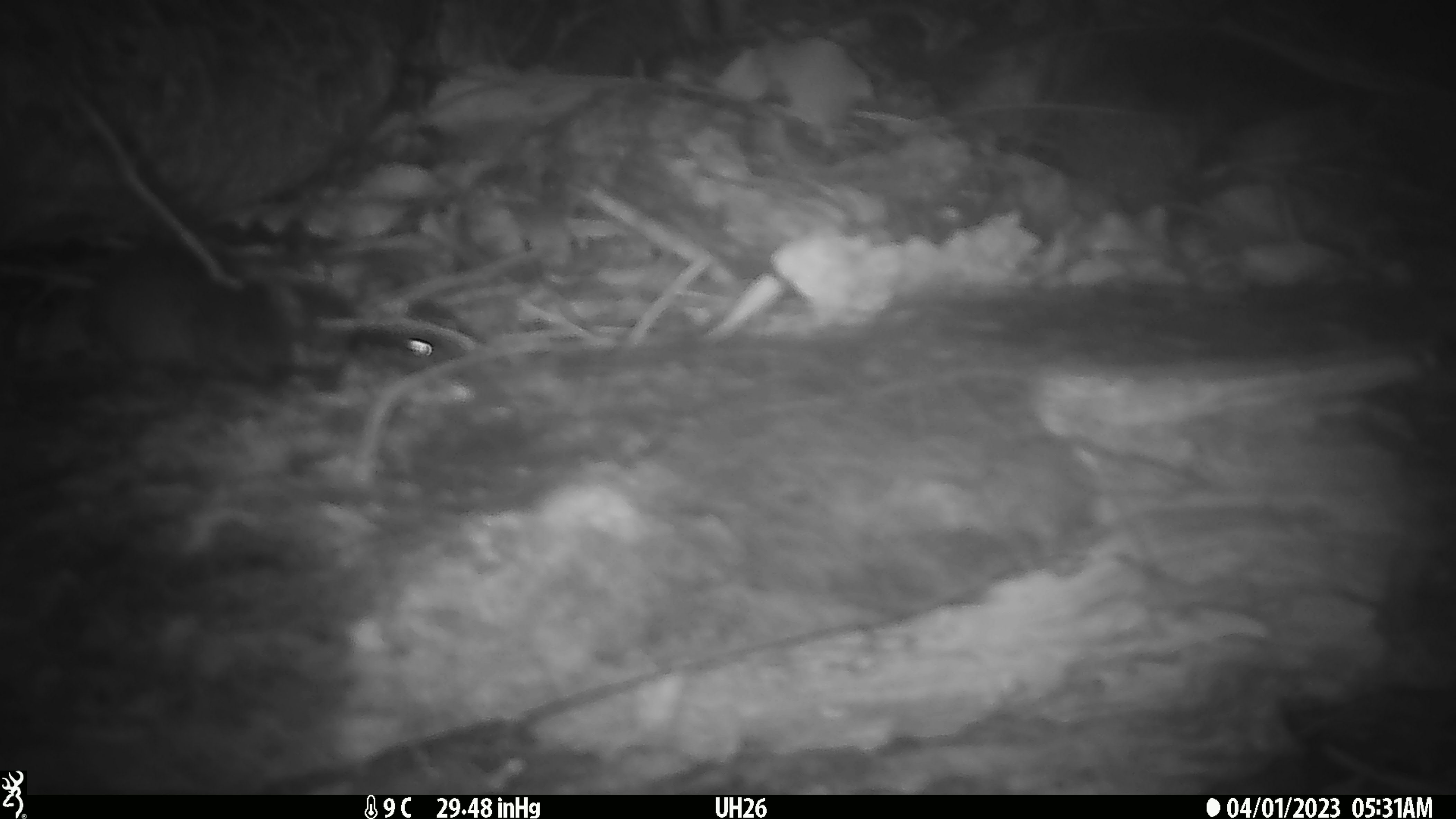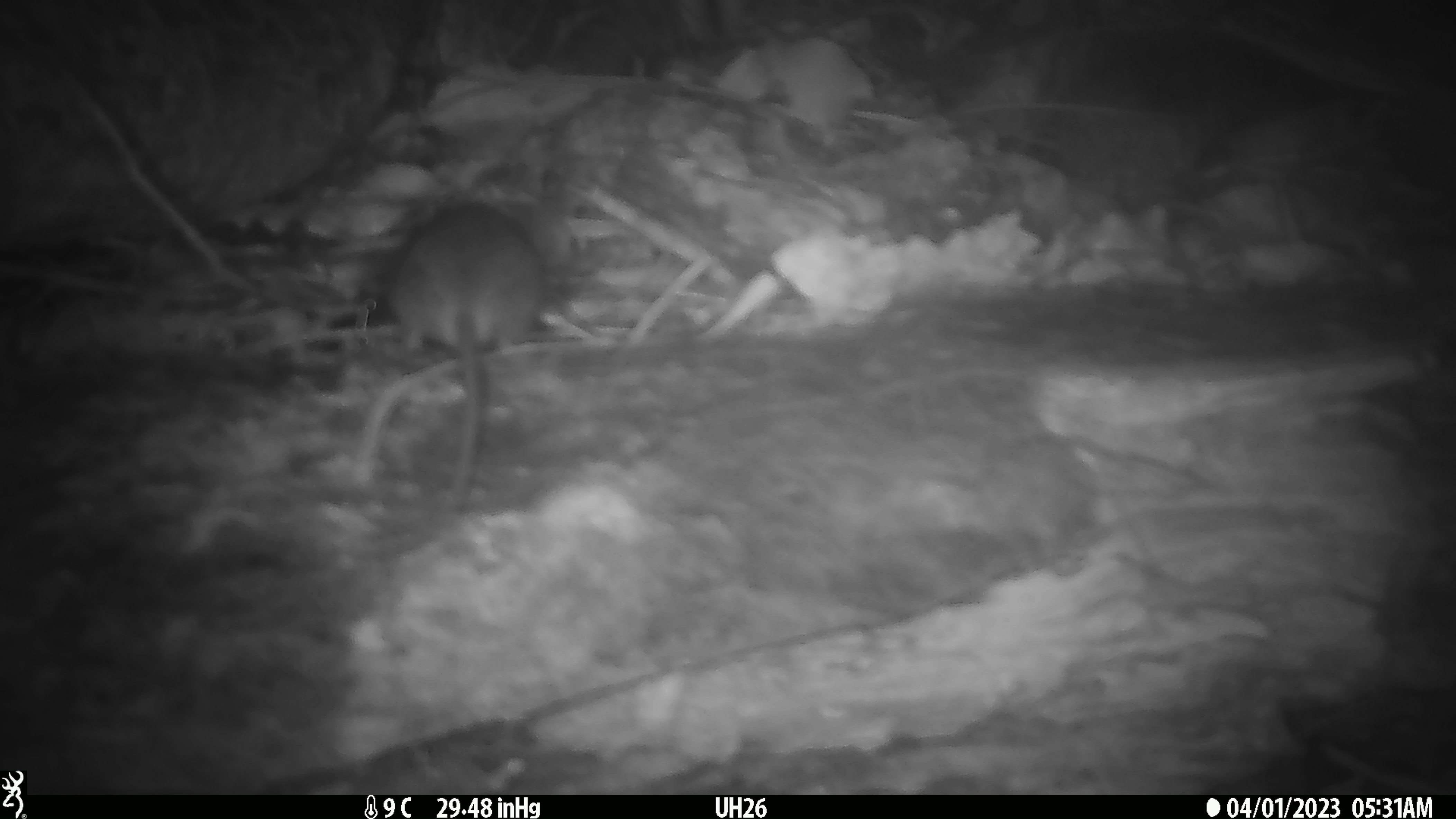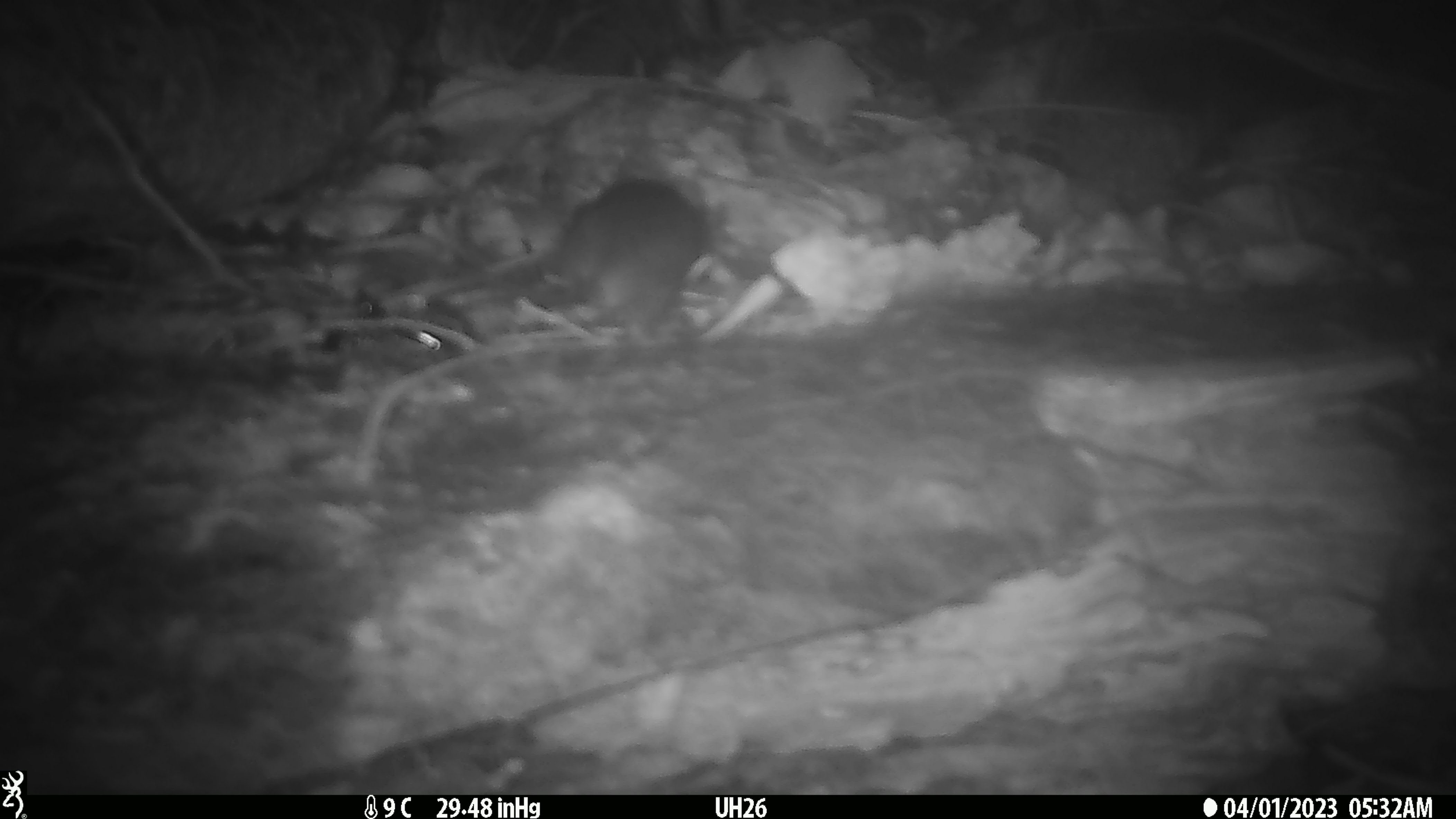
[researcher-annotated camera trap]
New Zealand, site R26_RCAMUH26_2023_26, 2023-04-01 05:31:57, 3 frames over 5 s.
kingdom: Animalia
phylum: Chordata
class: Mammalia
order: Rodentia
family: Muridae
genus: Mus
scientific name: Mus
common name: mouse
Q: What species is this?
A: Mouse (Mus).